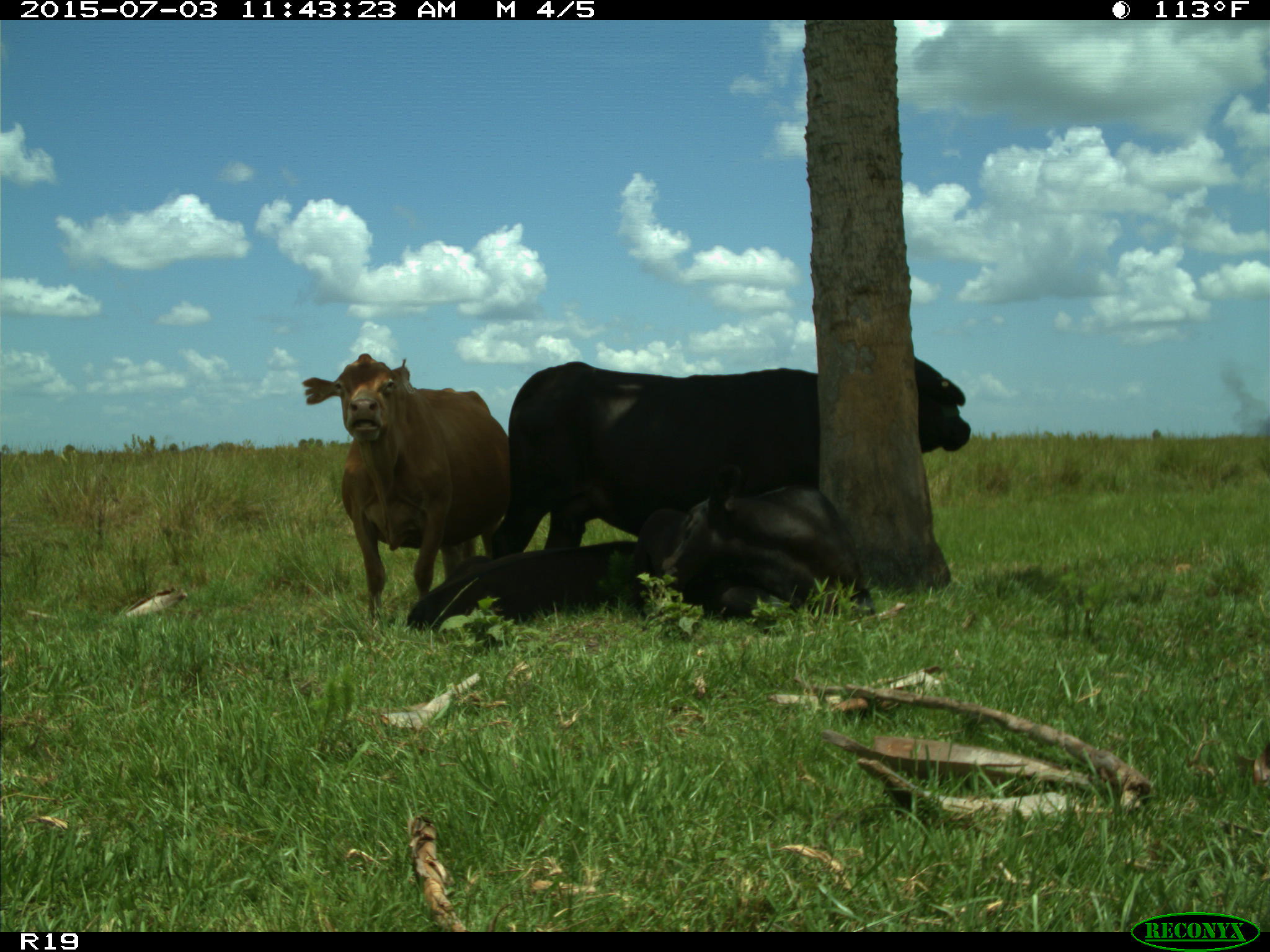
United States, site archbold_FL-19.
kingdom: Animalia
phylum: Chordata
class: Mammalia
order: Artiodactyla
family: Bovidae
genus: Bos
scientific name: Bos taurus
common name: domestic cow